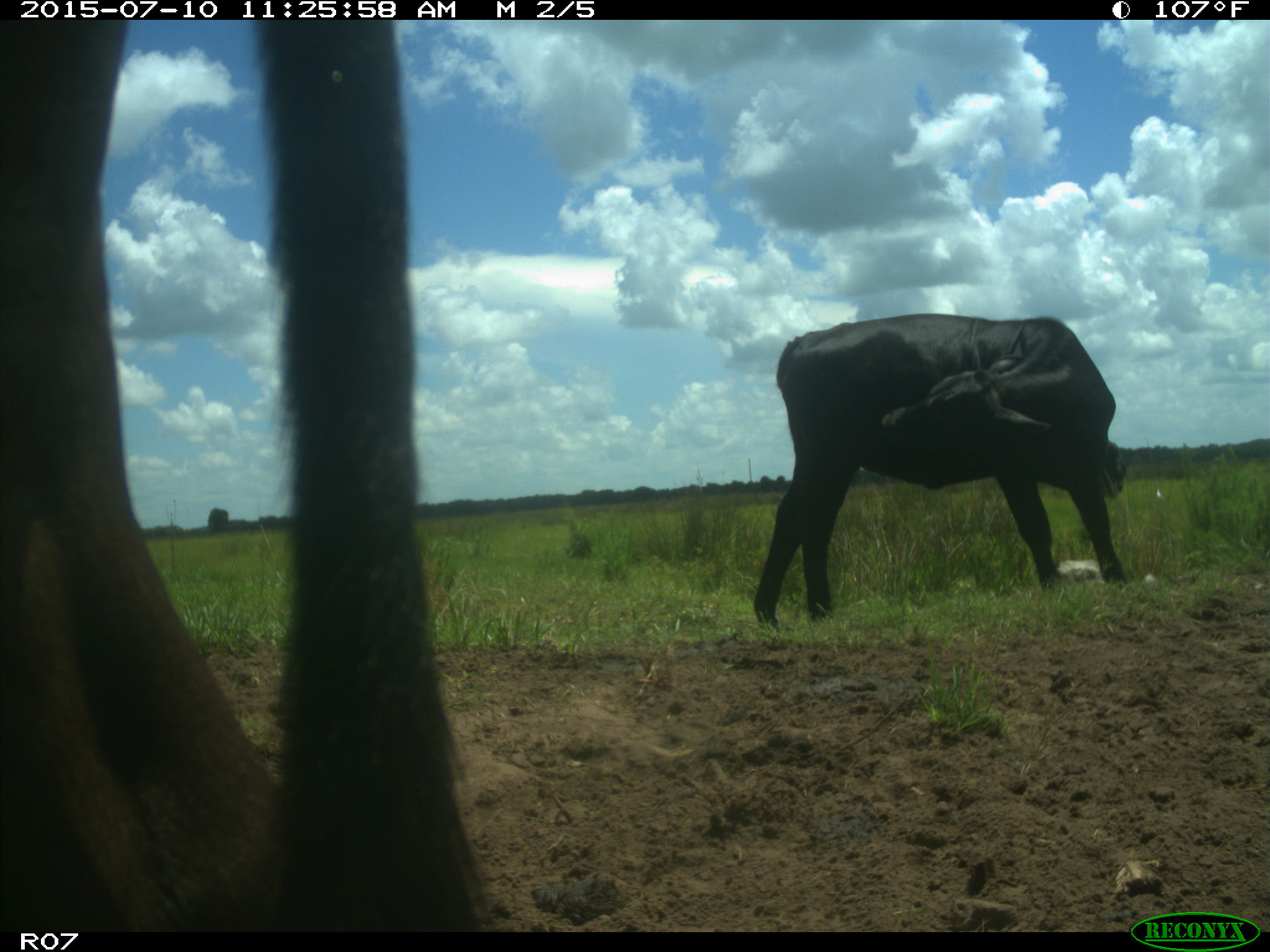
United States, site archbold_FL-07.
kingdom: Animalia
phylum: Chordata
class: Mammalia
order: Artiodactyla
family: Bovidae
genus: Bos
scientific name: Bos taurus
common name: domestic cow